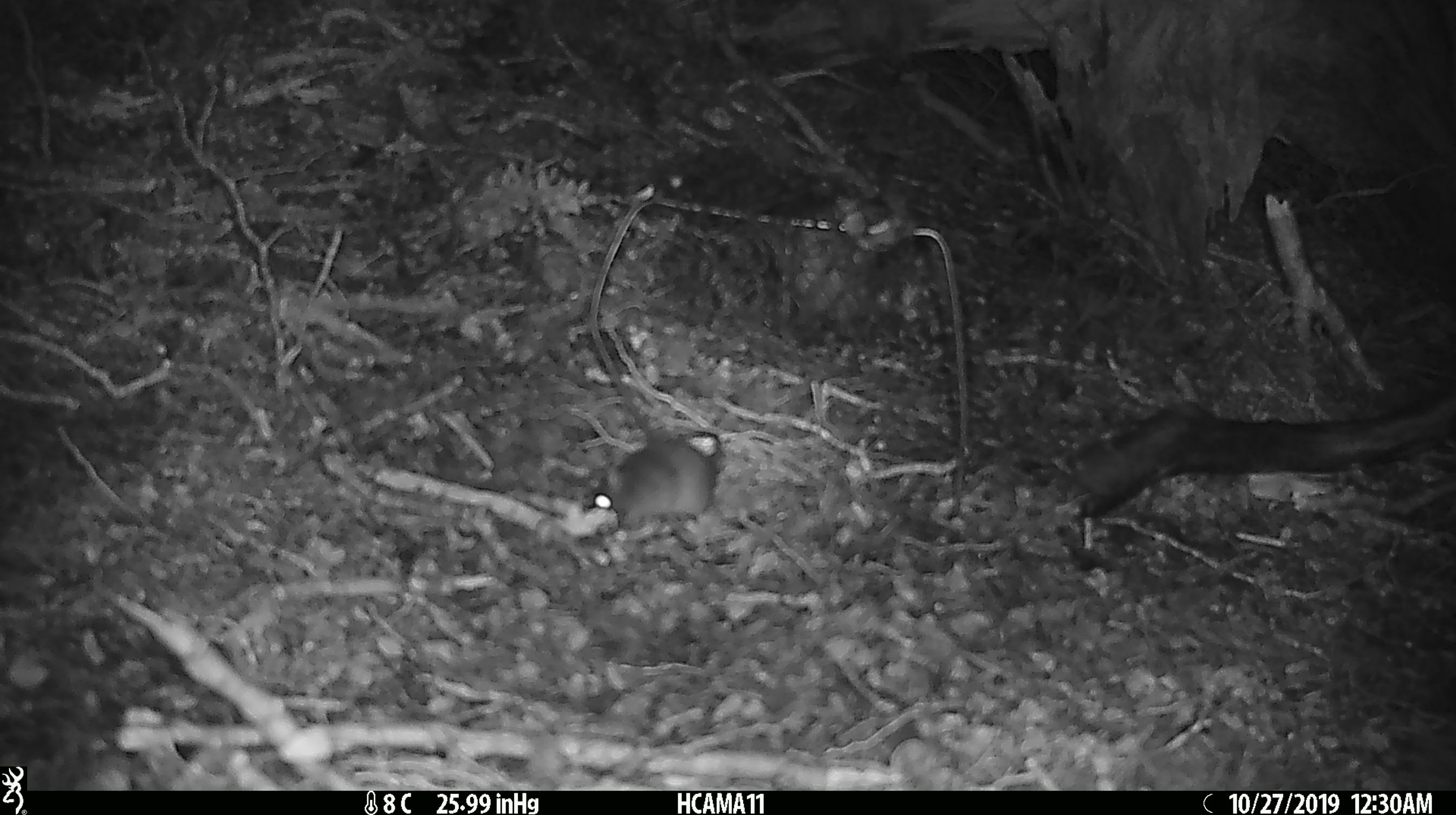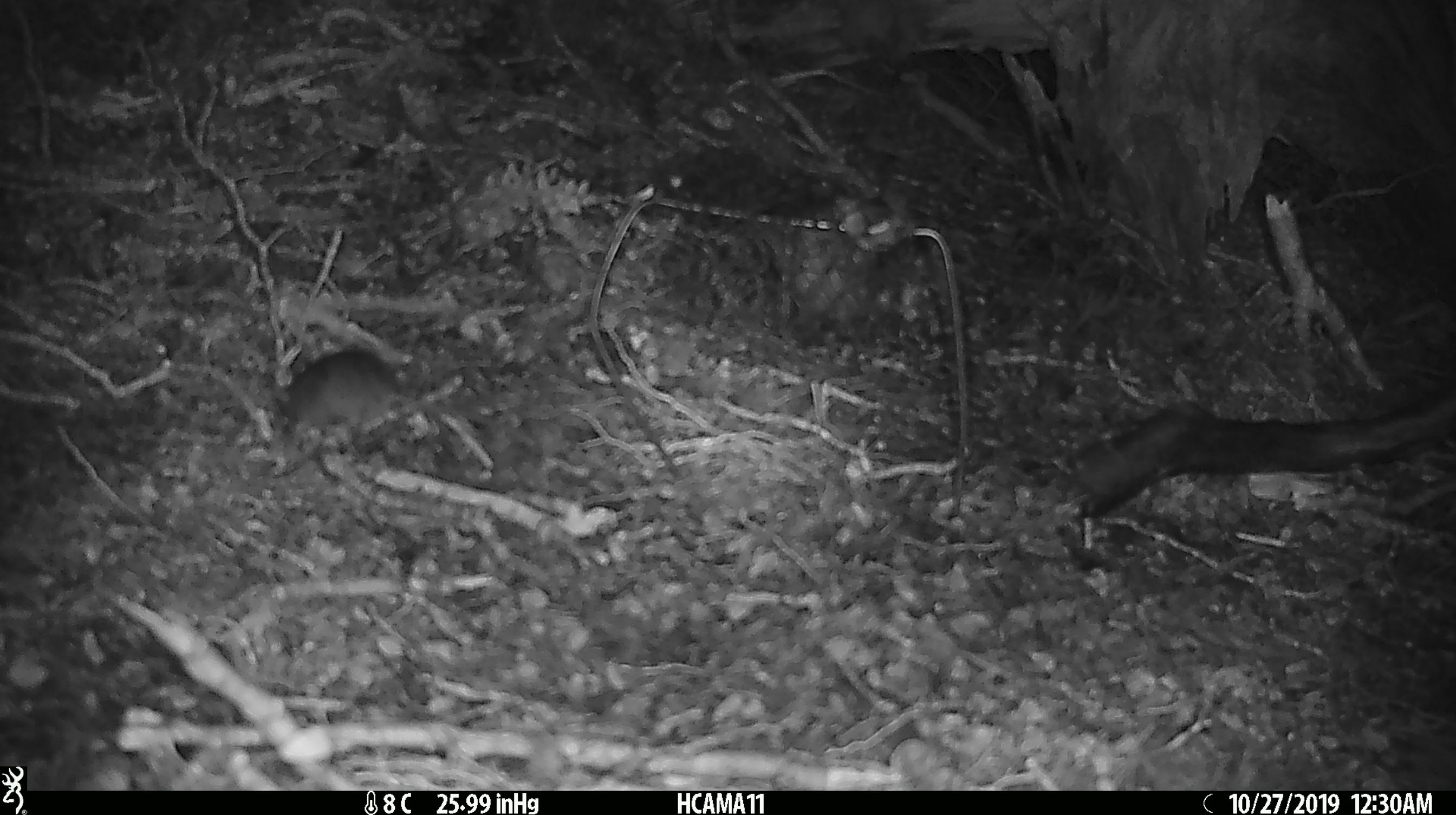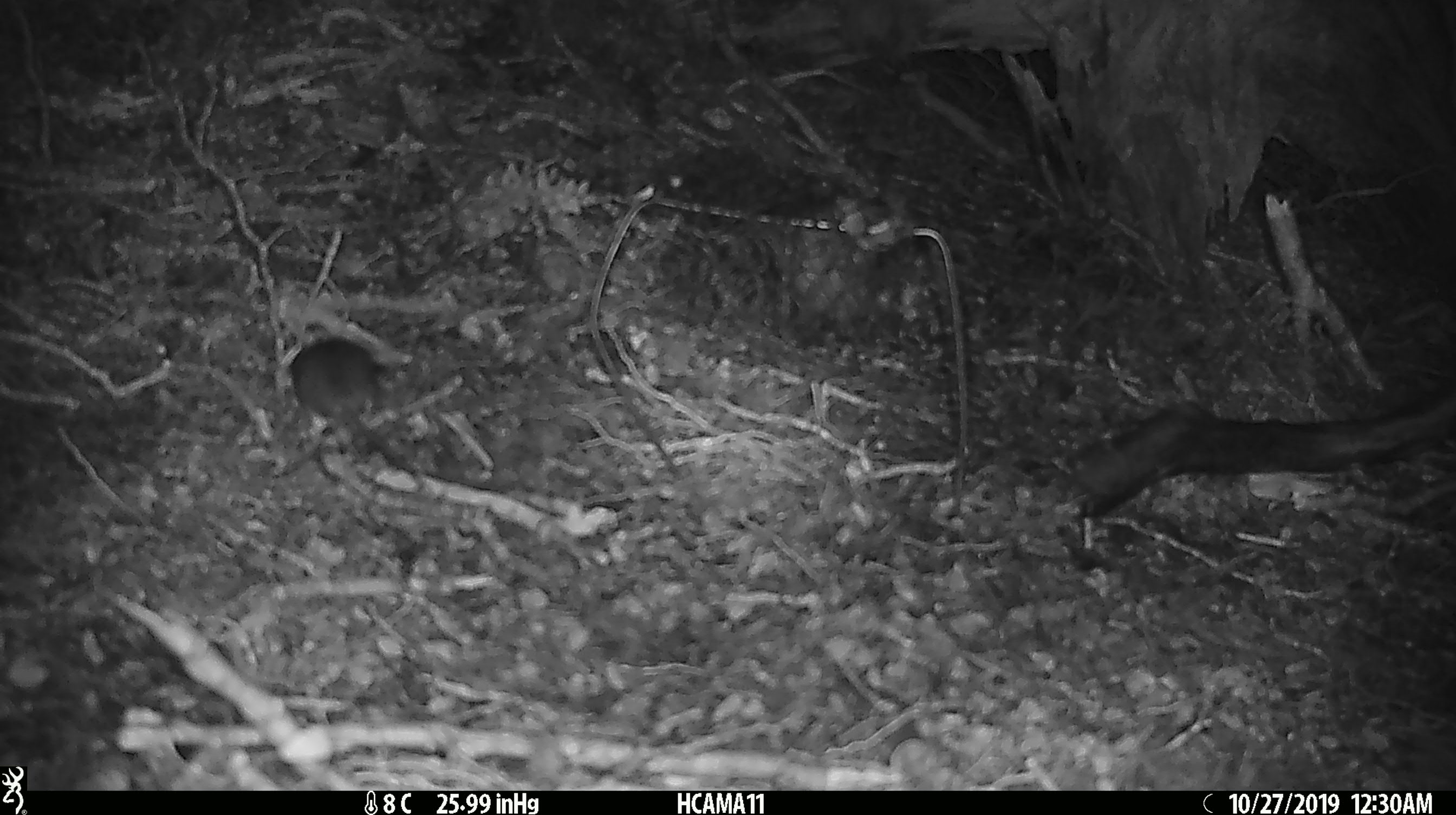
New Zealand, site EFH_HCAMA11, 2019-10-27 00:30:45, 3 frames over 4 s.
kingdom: Animalia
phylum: Chordata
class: Mammalia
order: Rodentia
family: Muridae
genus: Mus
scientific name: Mus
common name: mouse